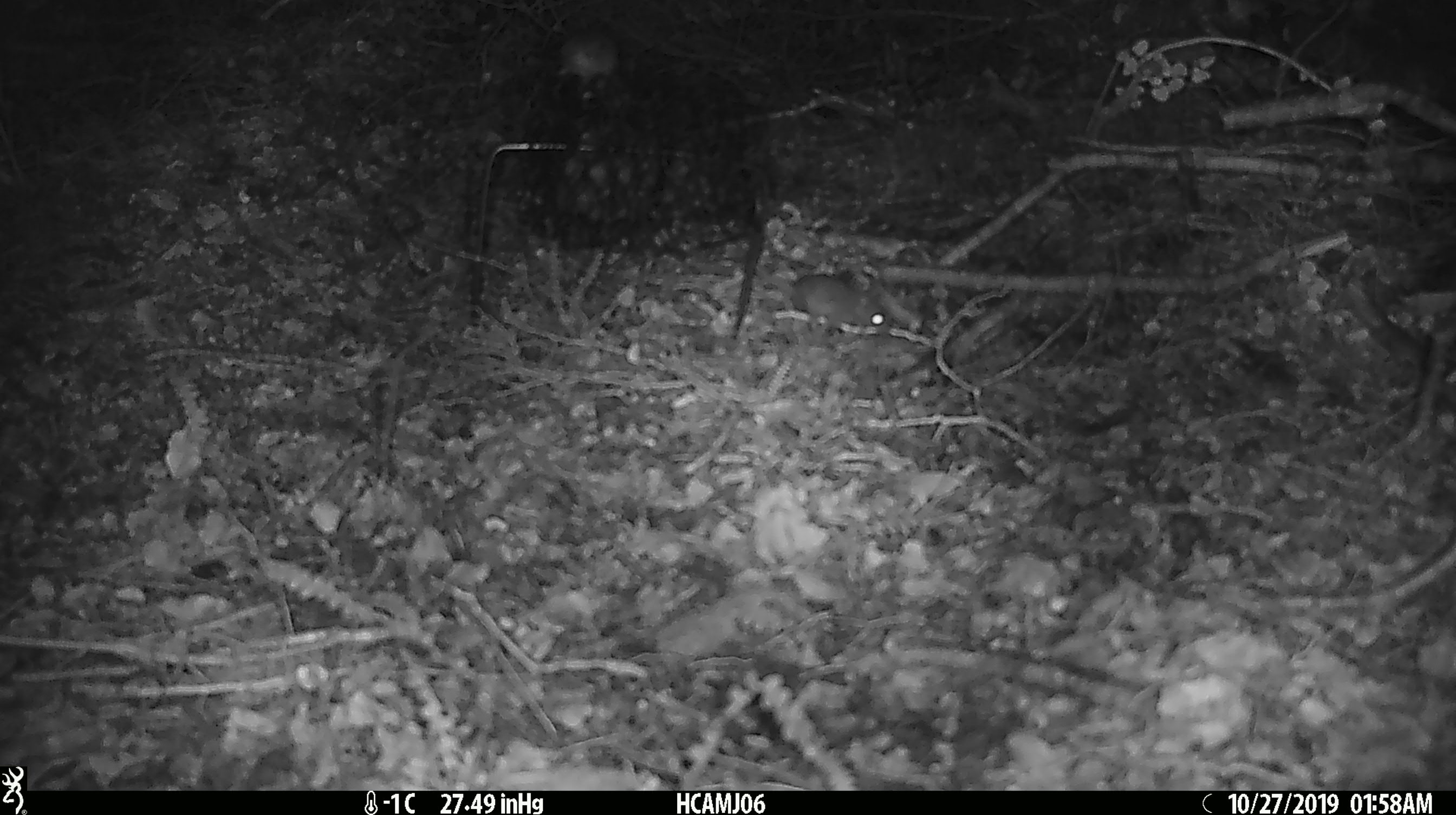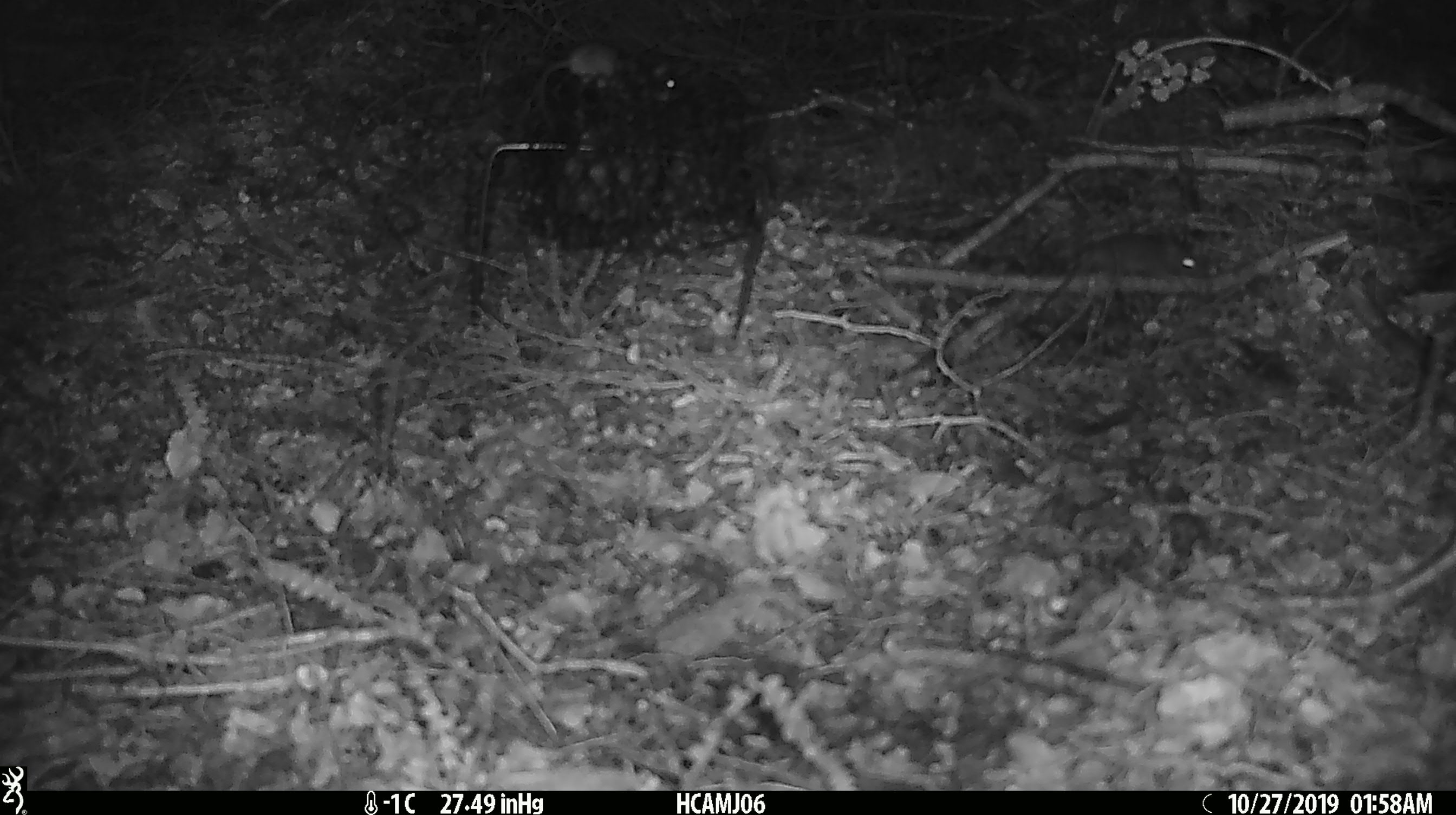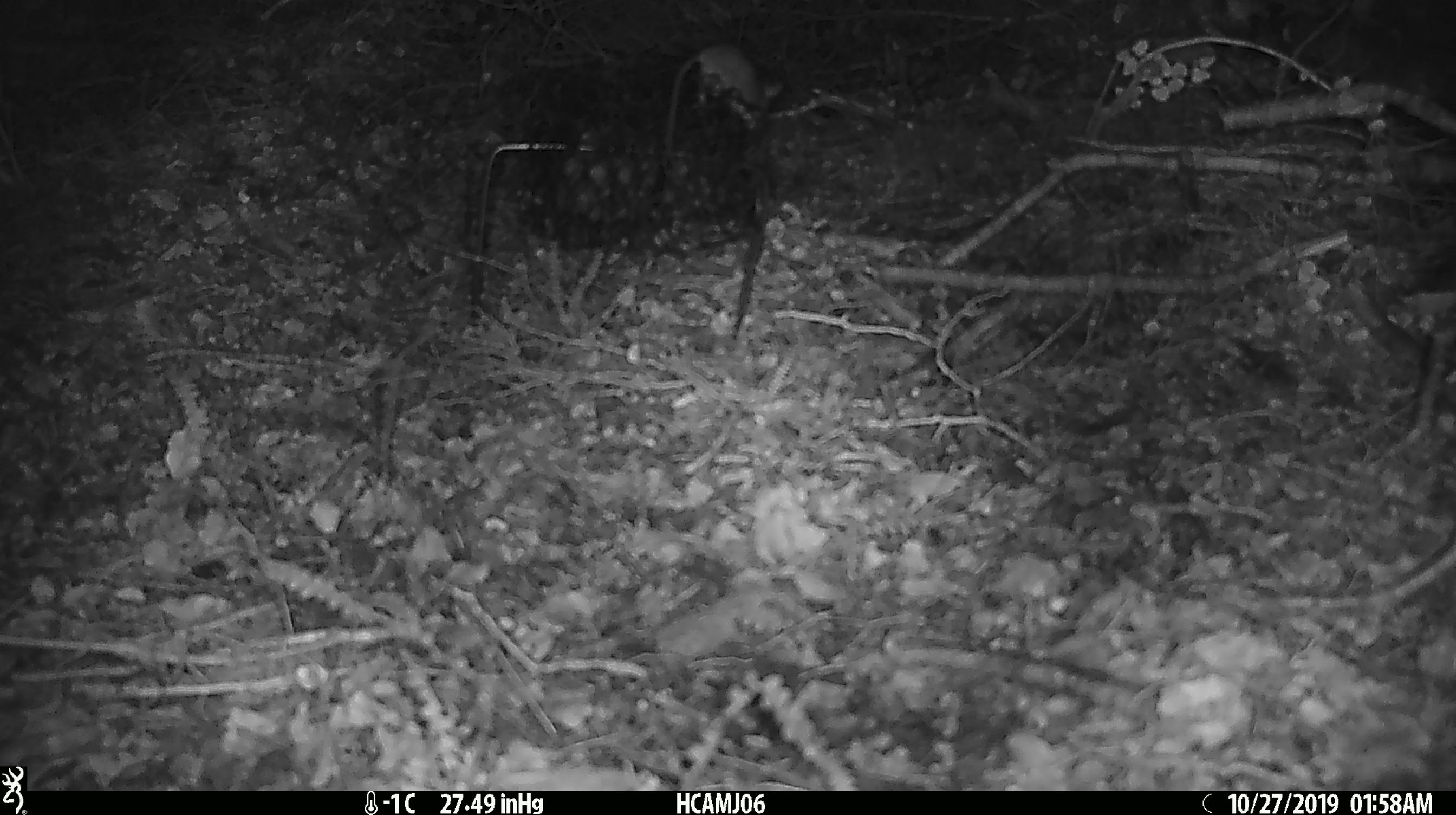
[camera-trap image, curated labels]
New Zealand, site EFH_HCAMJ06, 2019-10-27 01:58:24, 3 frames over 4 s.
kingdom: Animalia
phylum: Chordata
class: Mammalia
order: Rodentia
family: Muridae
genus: Mus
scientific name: Mus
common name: mouse